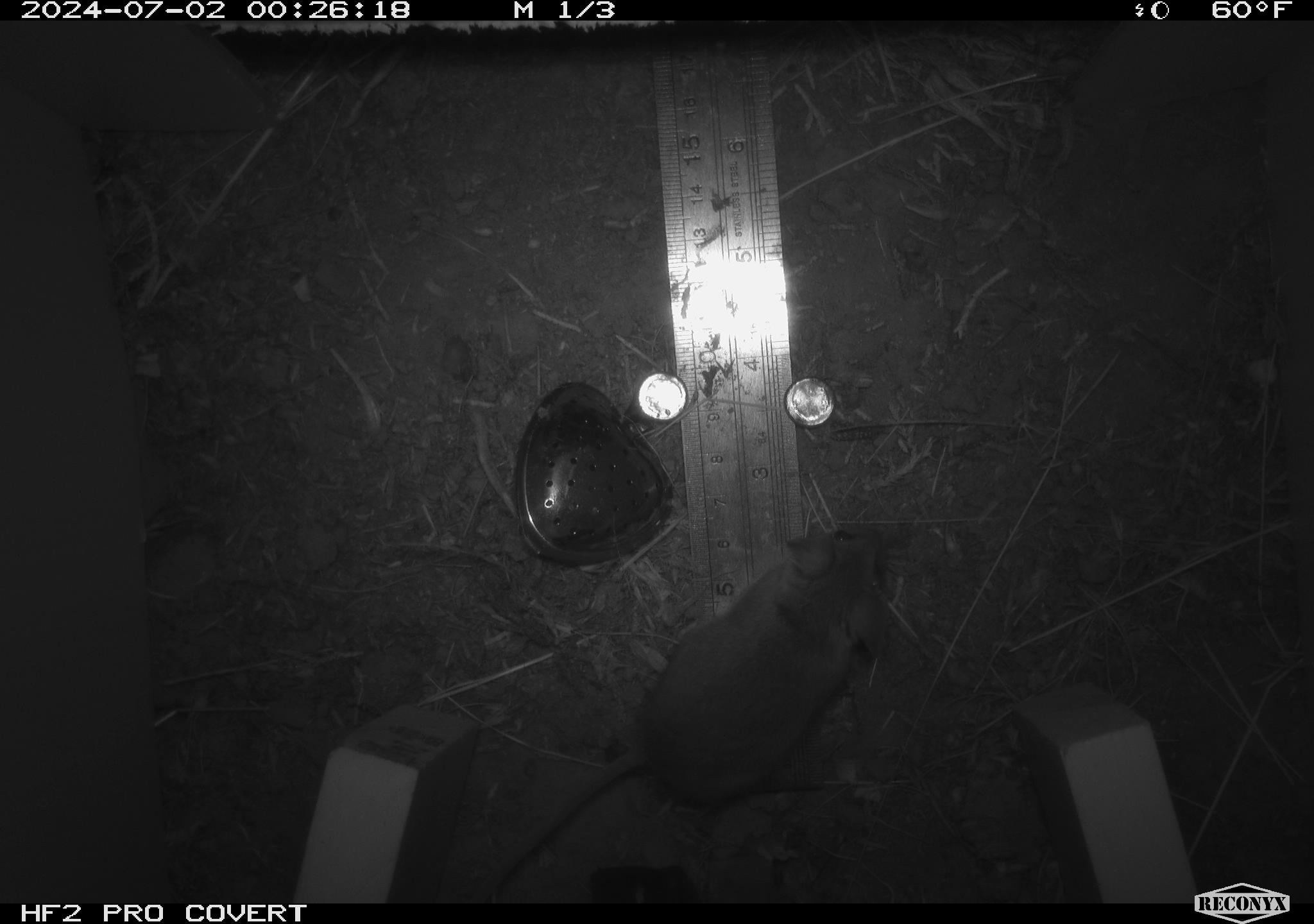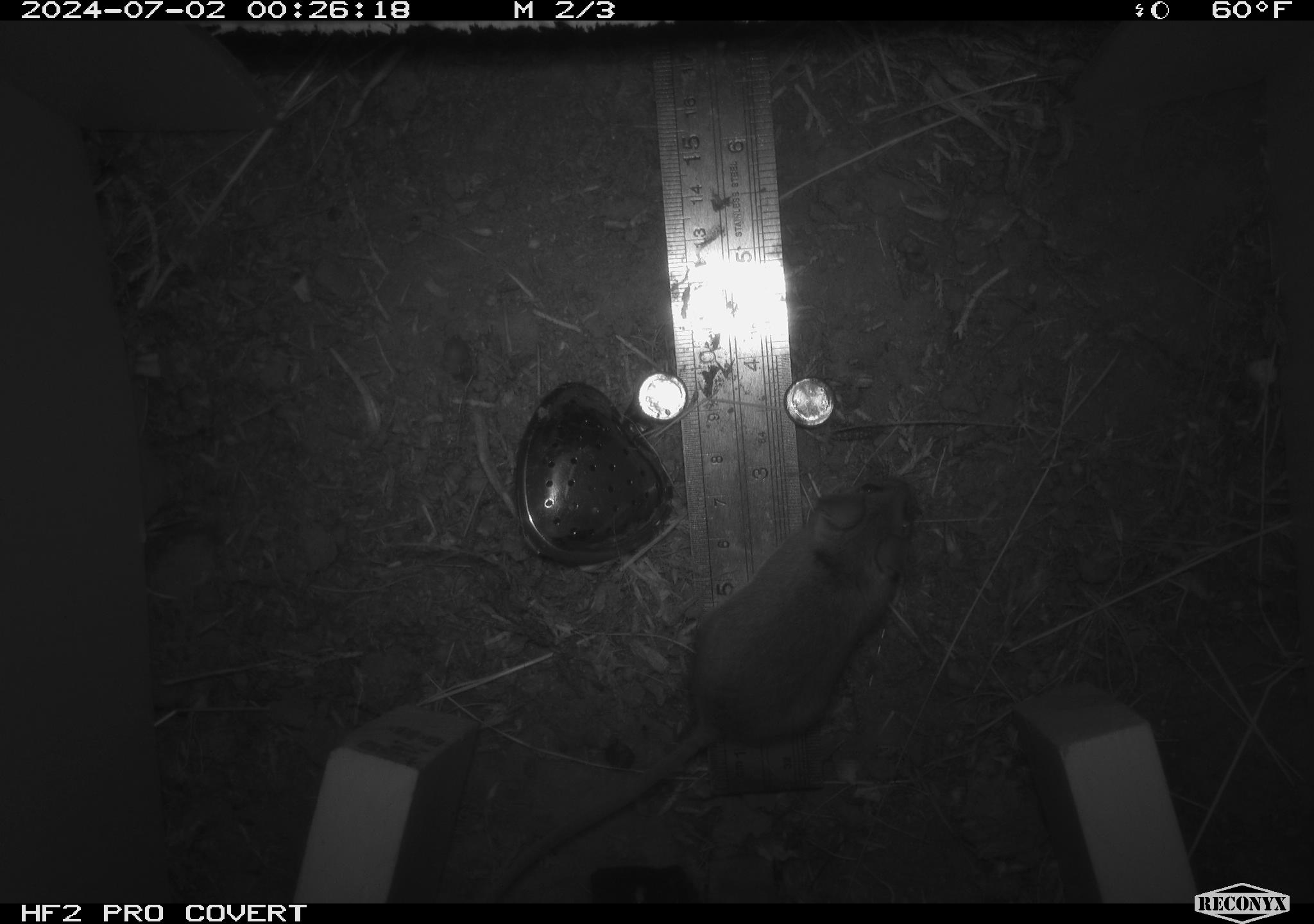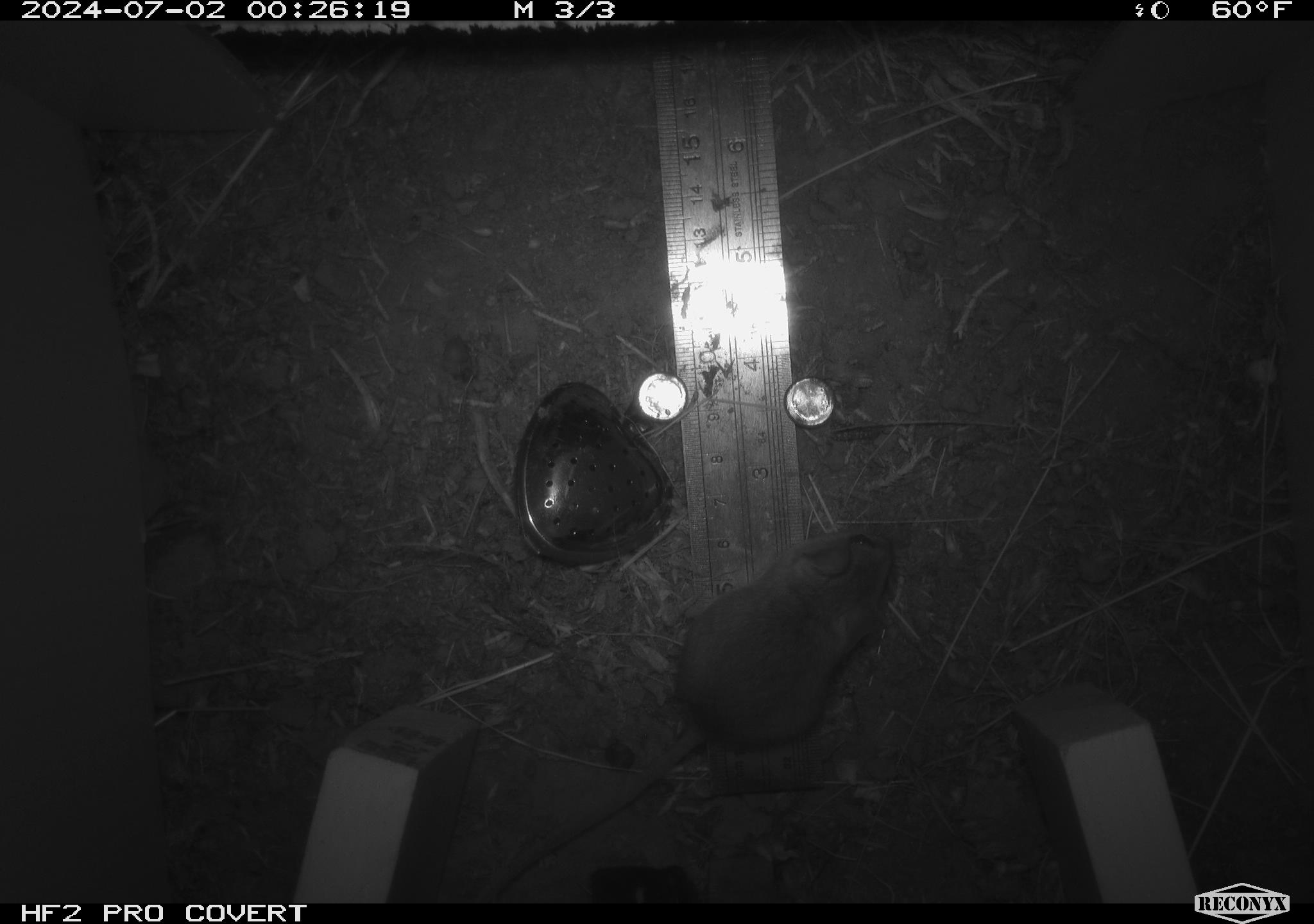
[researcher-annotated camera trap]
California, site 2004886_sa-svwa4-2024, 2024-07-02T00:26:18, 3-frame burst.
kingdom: Animalia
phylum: Chordata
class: Mammalia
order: Rodentia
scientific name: Rodentia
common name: mouse species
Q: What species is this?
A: Mouse species (Rodentia).